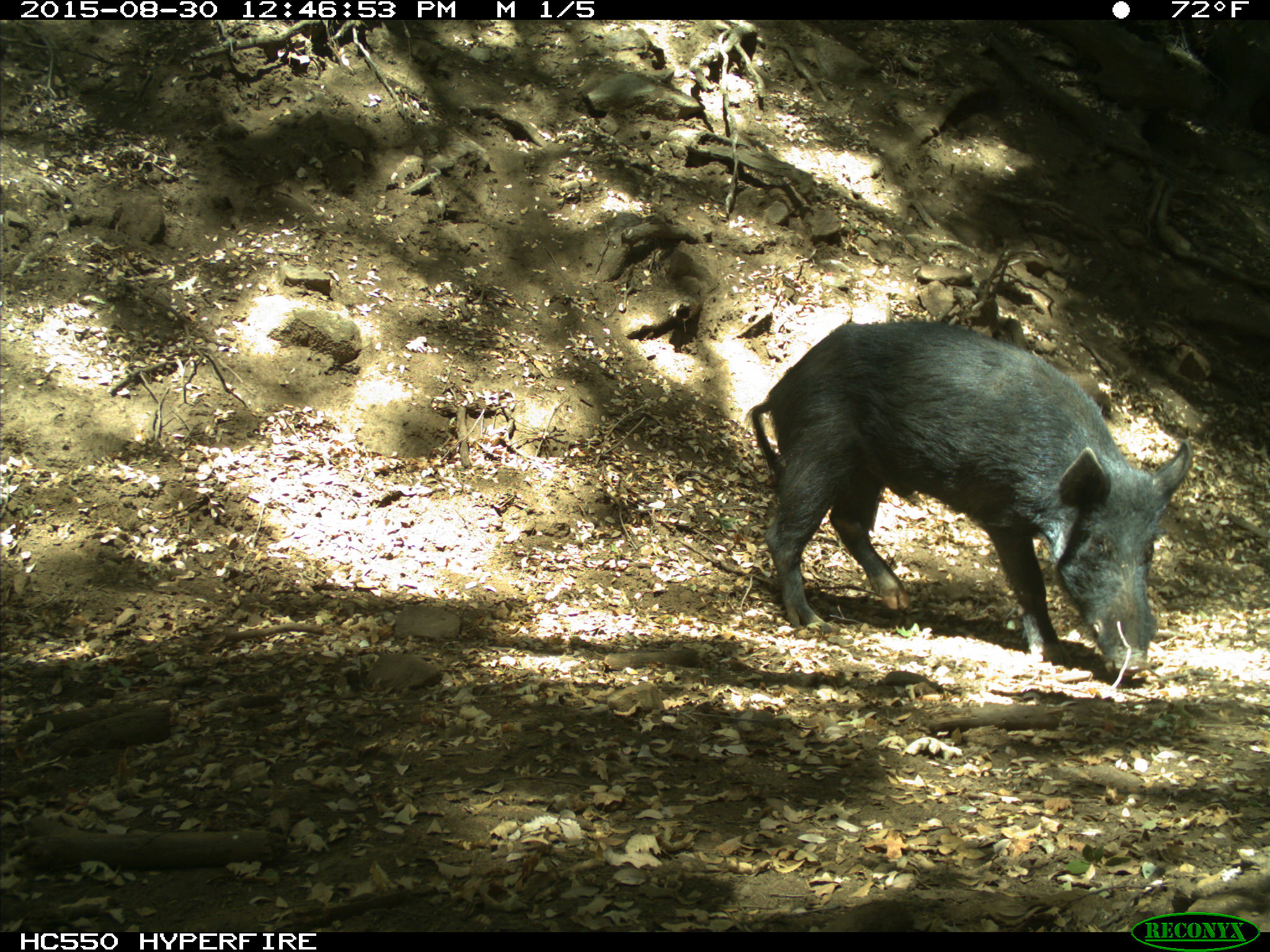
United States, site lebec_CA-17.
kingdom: Animalia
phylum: Chordata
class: Mammalia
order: Artiodactyla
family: Suidae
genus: Sus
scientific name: Sus scrofa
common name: wild boar